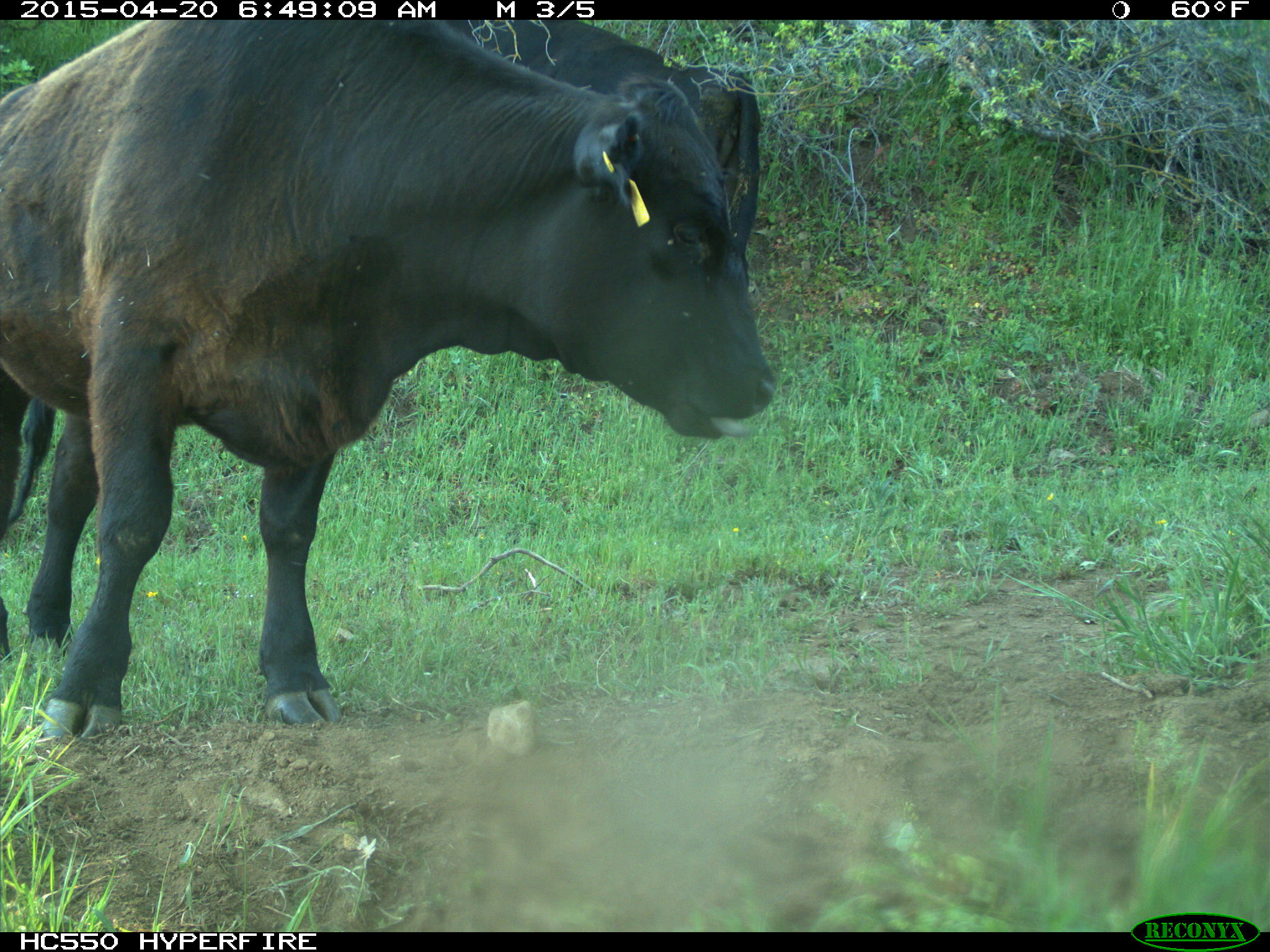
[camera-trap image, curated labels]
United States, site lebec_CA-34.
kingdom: Animalia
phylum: Chordata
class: Mammalia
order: Artiodactyla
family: Bovidae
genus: Bos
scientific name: Bos taurus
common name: domestic cow